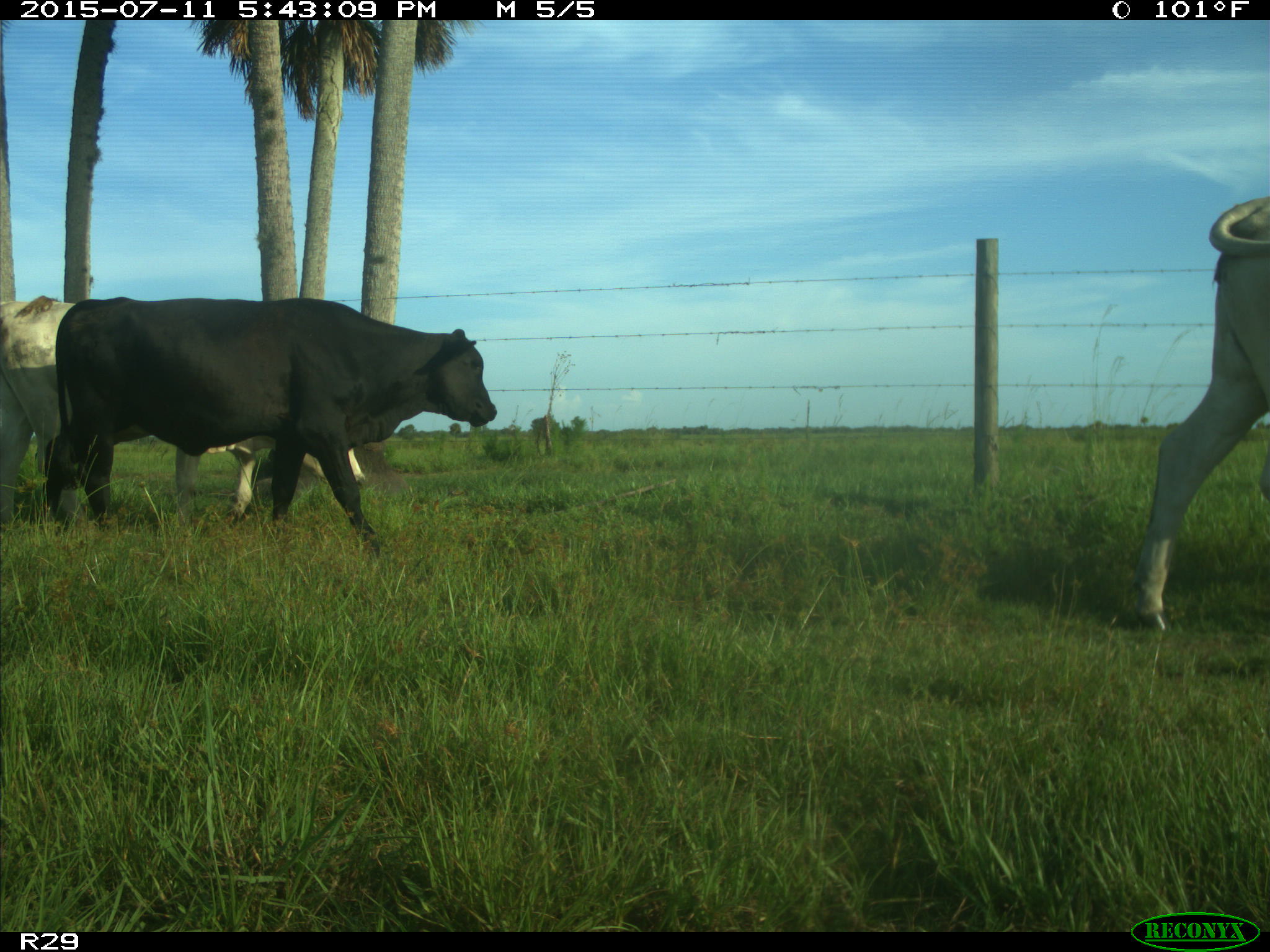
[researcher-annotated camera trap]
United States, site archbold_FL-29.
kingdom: Animalia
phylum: Chordata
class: Mammalia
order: Artiodactyla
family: Bovidae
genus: Bos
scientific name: Bos taurus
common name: domestic cow